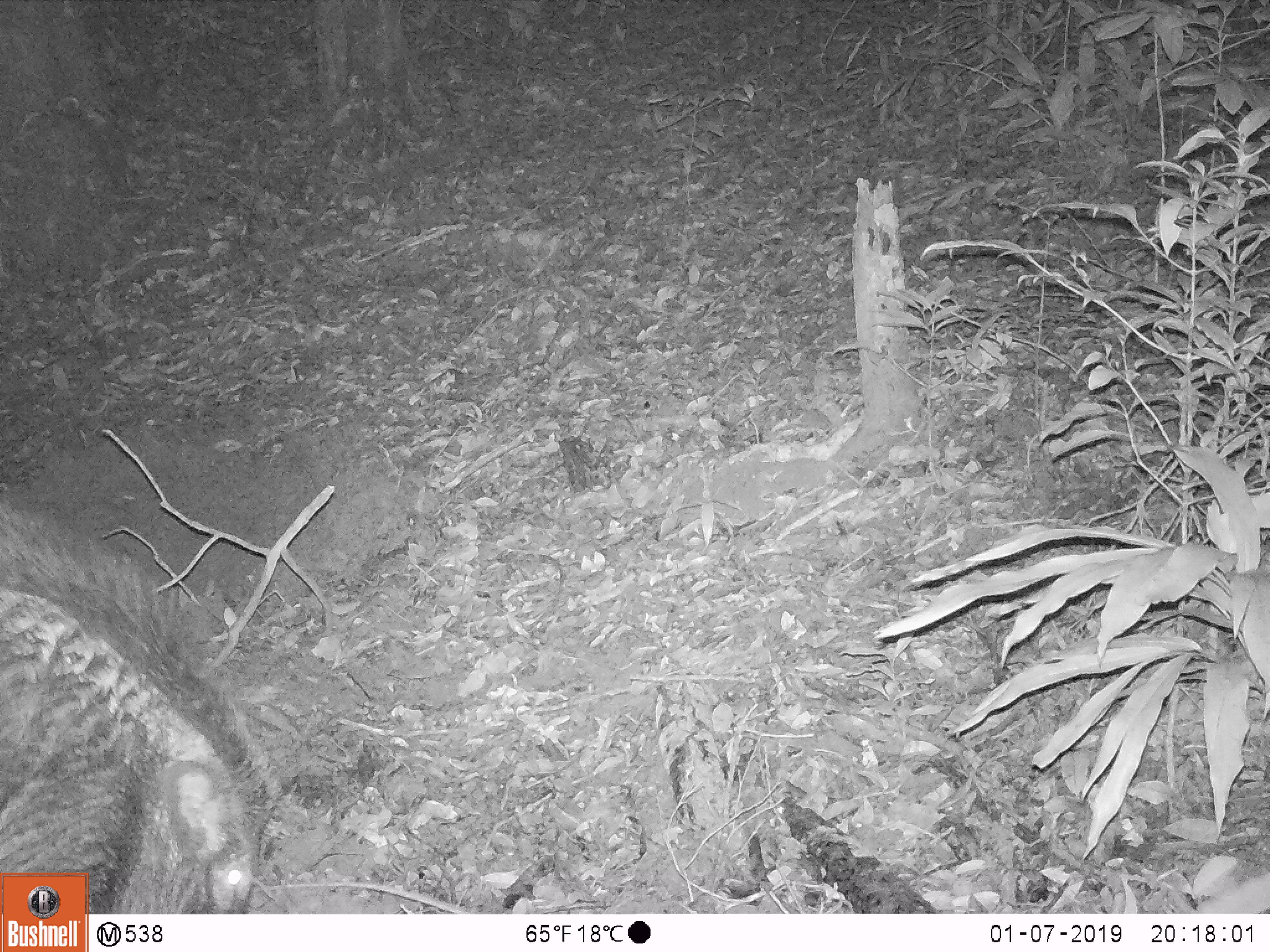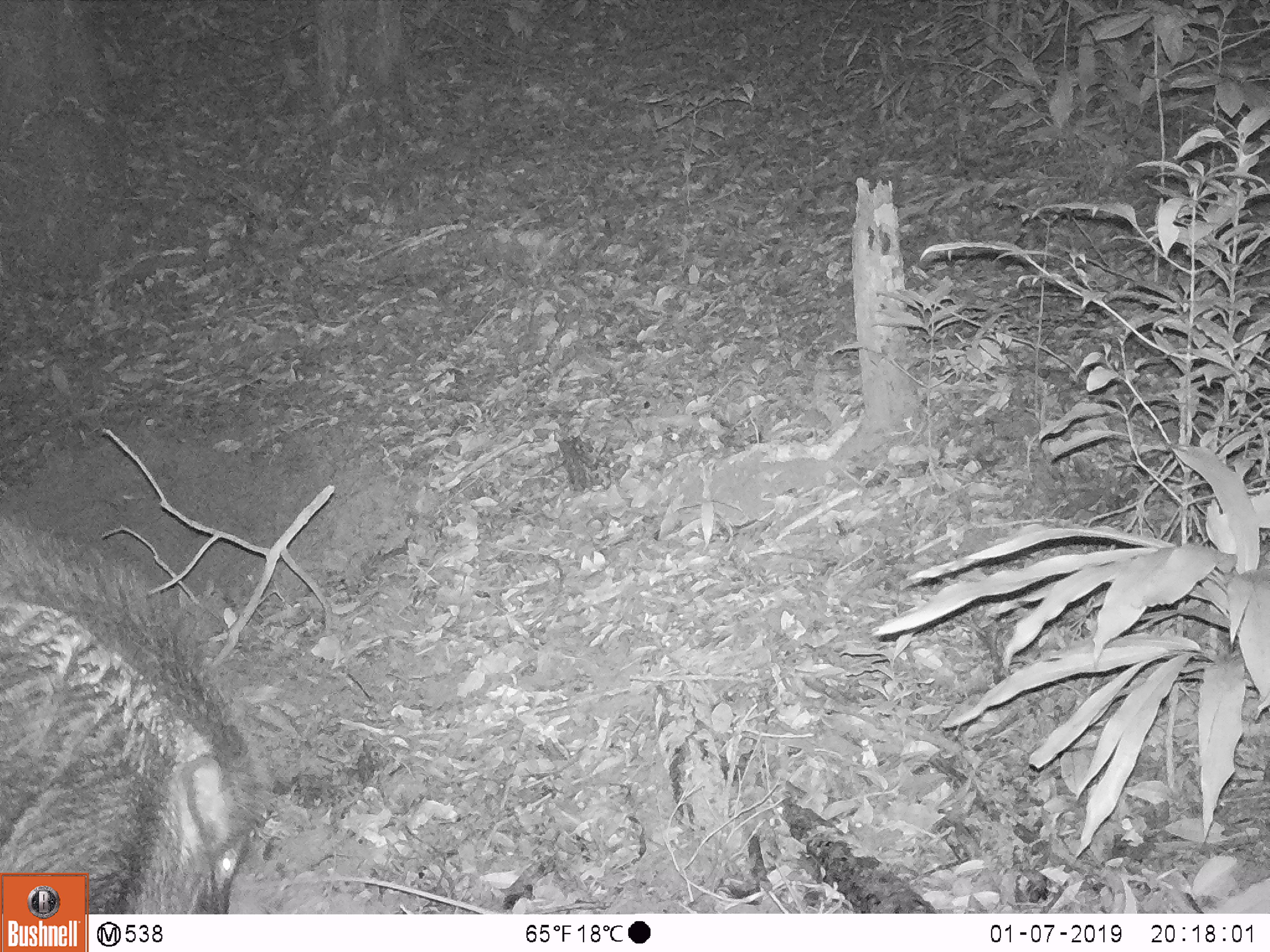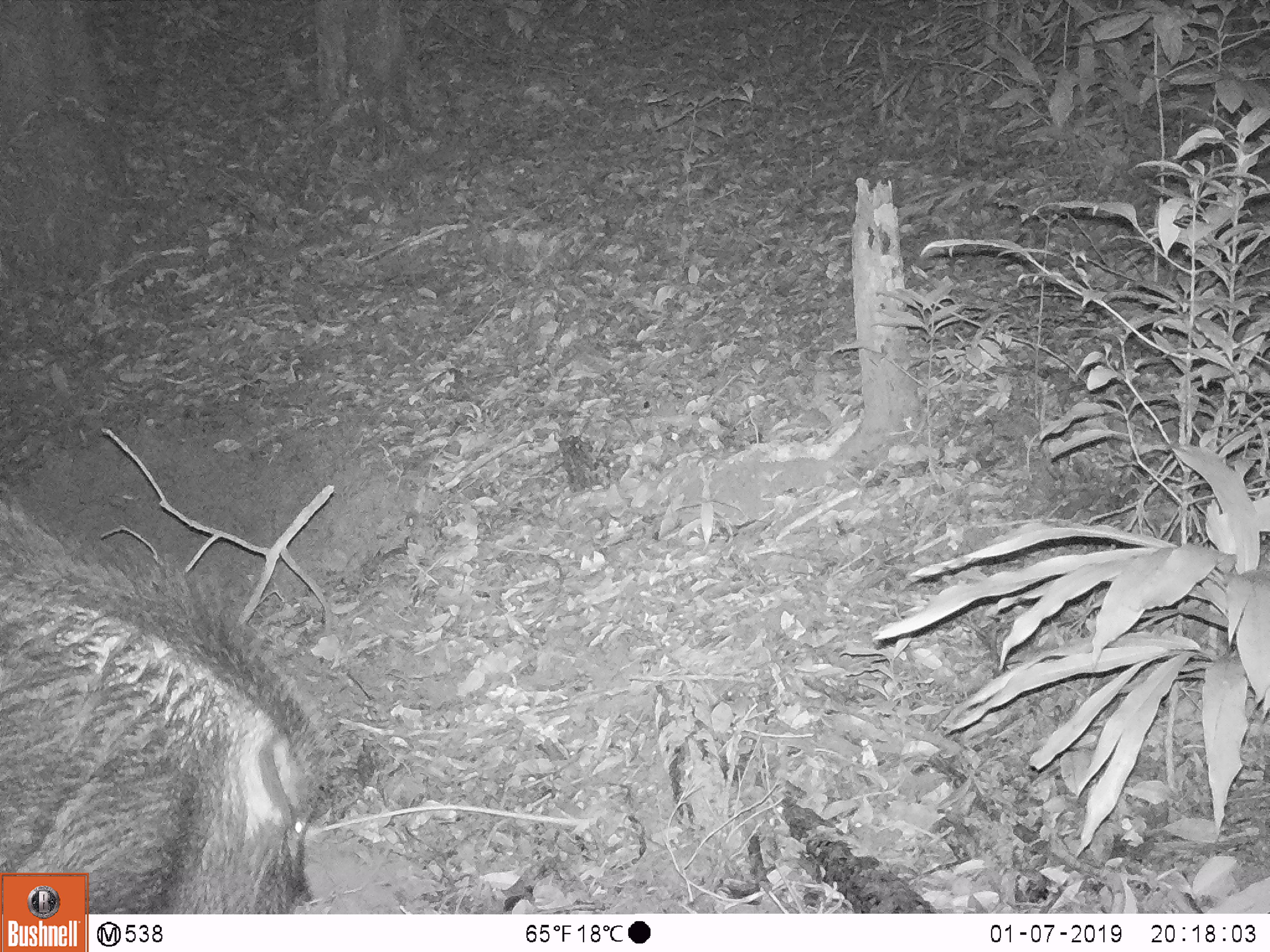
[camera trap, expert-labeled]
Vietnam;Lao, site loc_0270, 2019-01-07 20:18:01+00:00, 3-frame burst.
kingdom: Animalia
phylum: Chordata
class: Mammalia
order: Artiodactyla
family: Suidae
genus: Sus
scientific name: Sus scrofa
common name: eurasian wild pig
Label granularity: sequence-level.